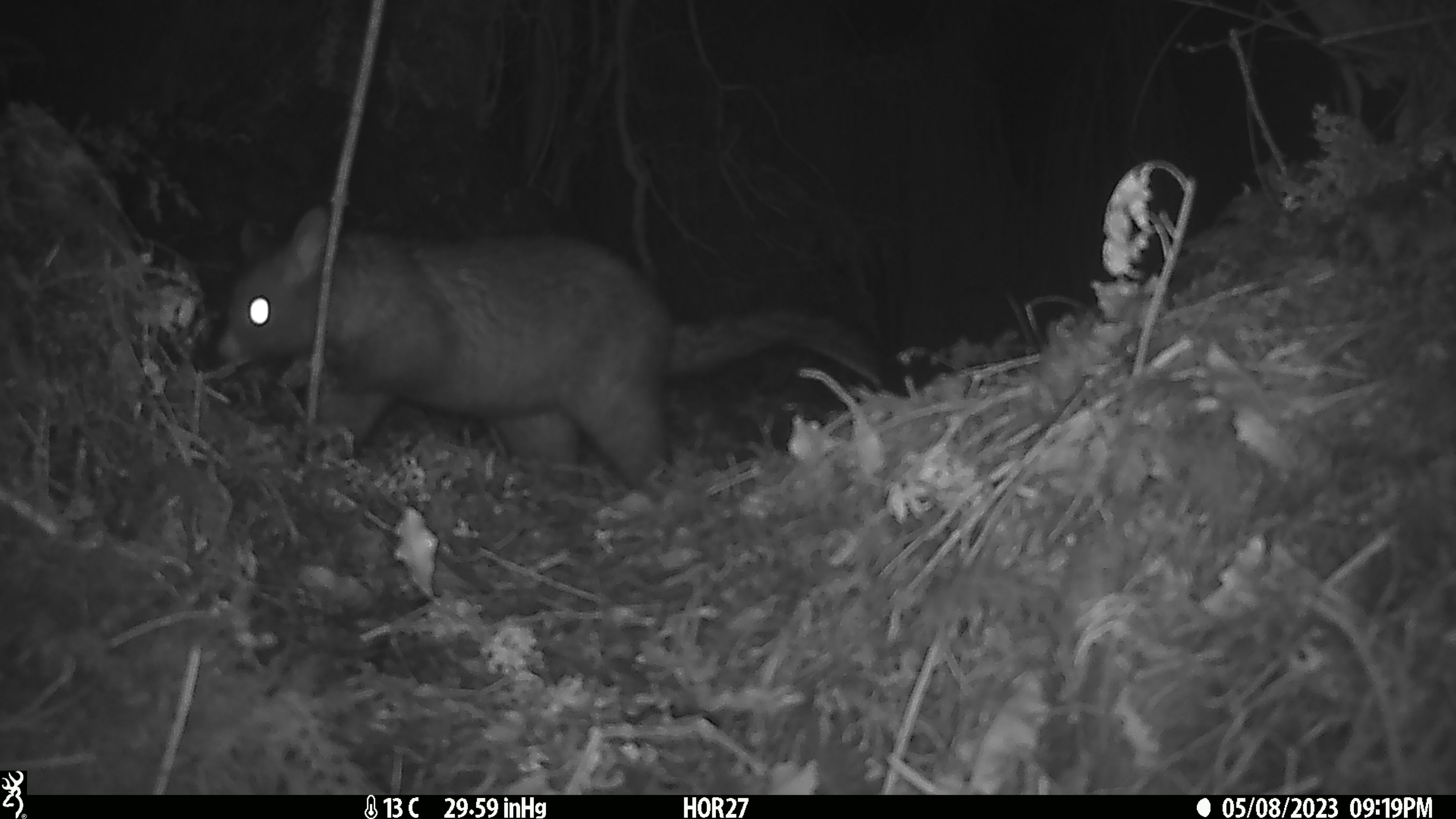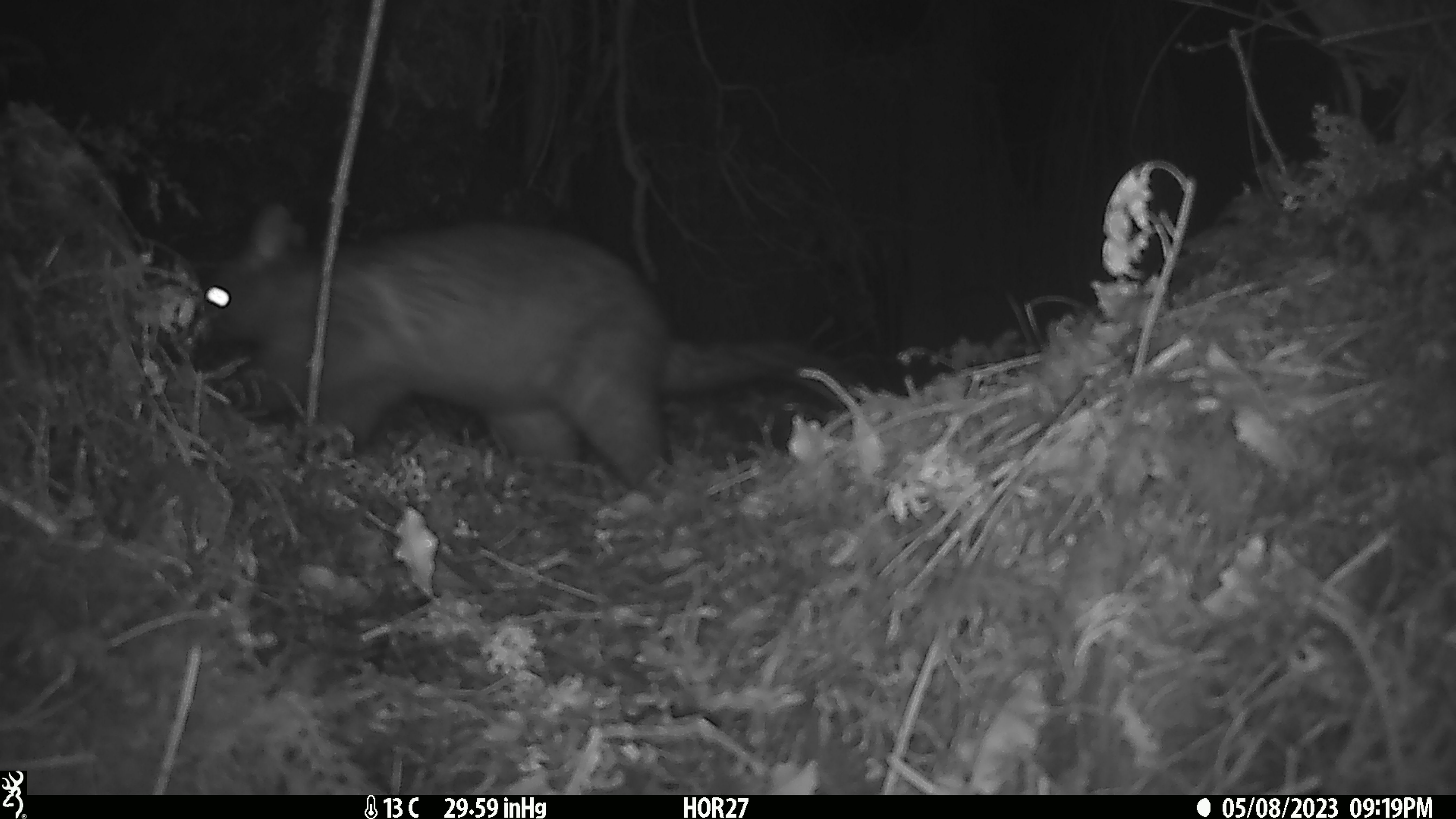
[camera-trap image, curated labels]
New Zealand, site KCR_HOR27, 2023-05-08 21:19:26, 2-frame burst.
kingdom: Animalia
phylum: Chordata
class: Mammalia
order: Diprotodontia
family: Phalangeridae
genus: Trichosurus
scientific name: Trichosurus vulpecula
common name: common brushtail possum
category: possum